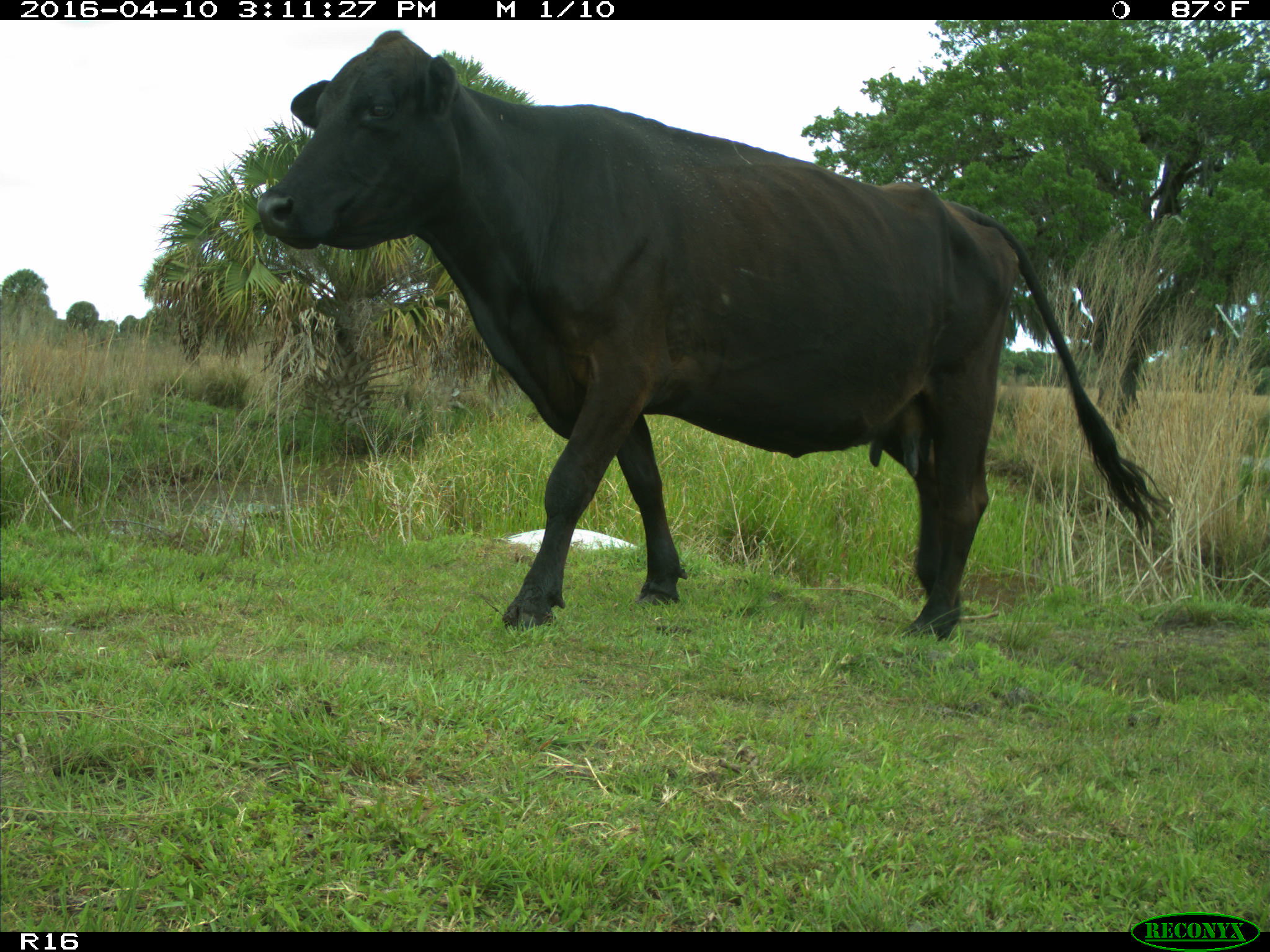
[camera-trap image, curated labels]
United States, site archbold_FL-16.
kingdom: Animalia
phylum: Chordata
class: Mammalia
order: Artiodactyla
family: Bovidae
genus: Bos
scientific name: Bos taurus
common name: domestic cow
Bos taurus (domestic cow).